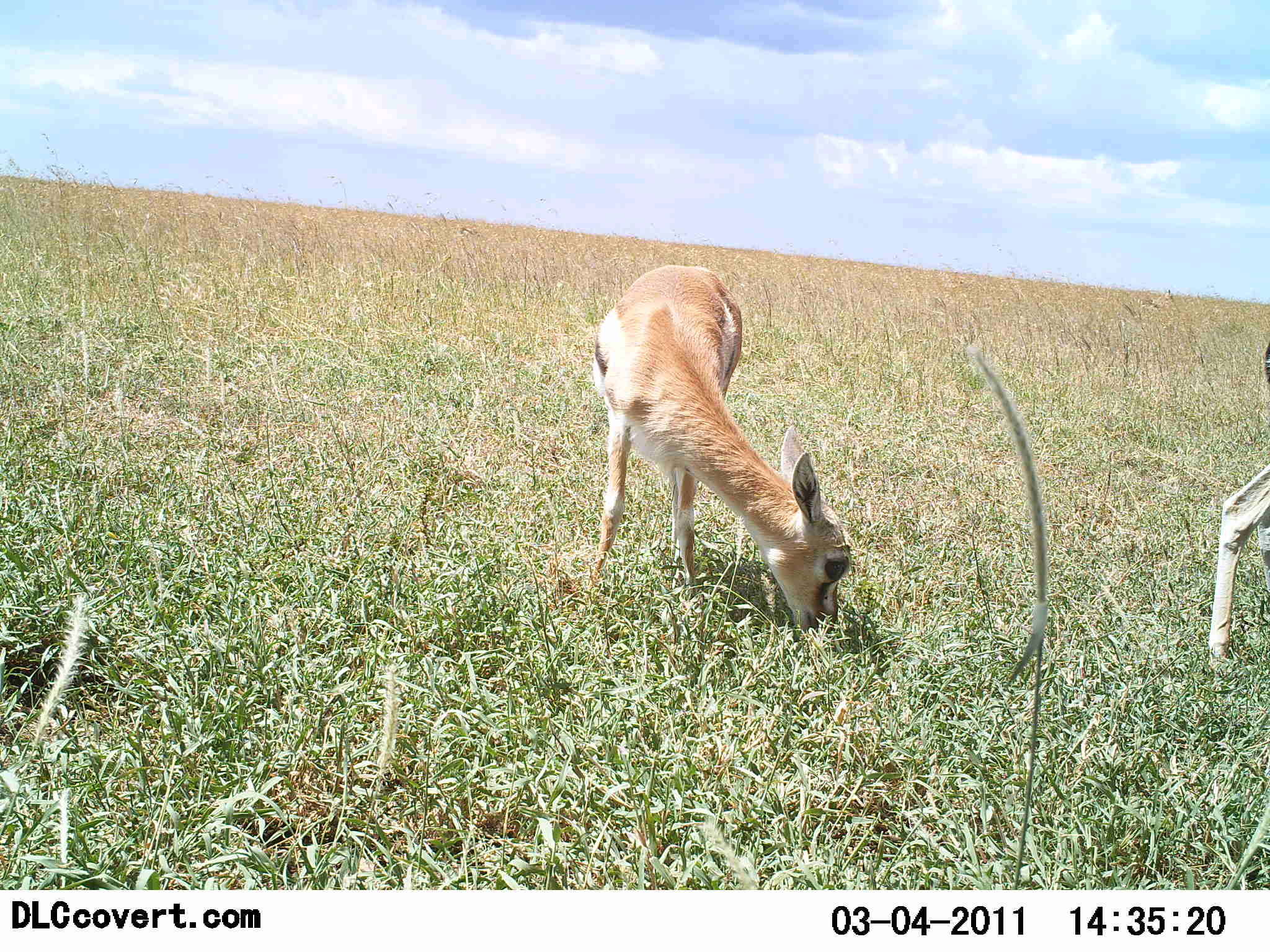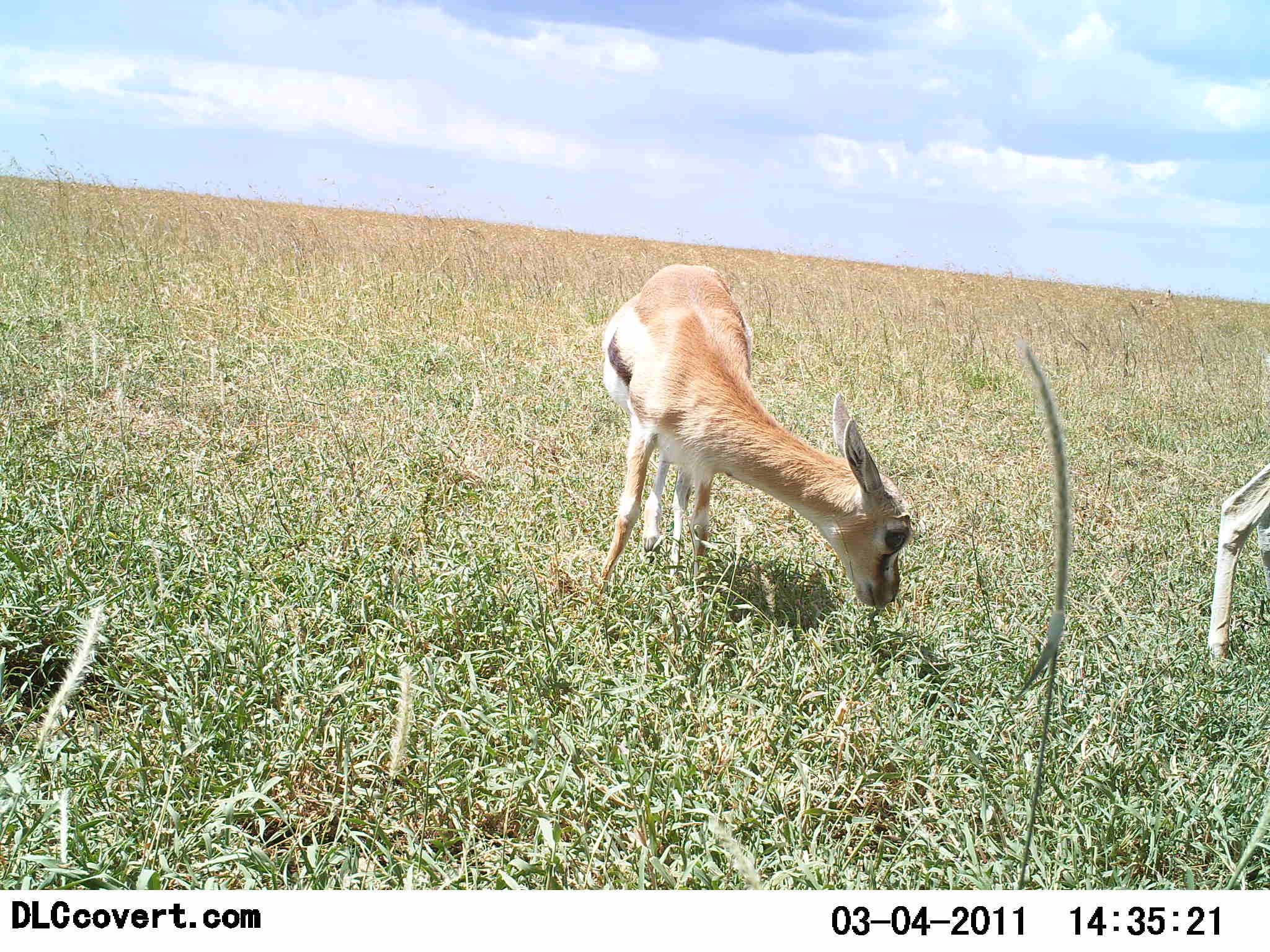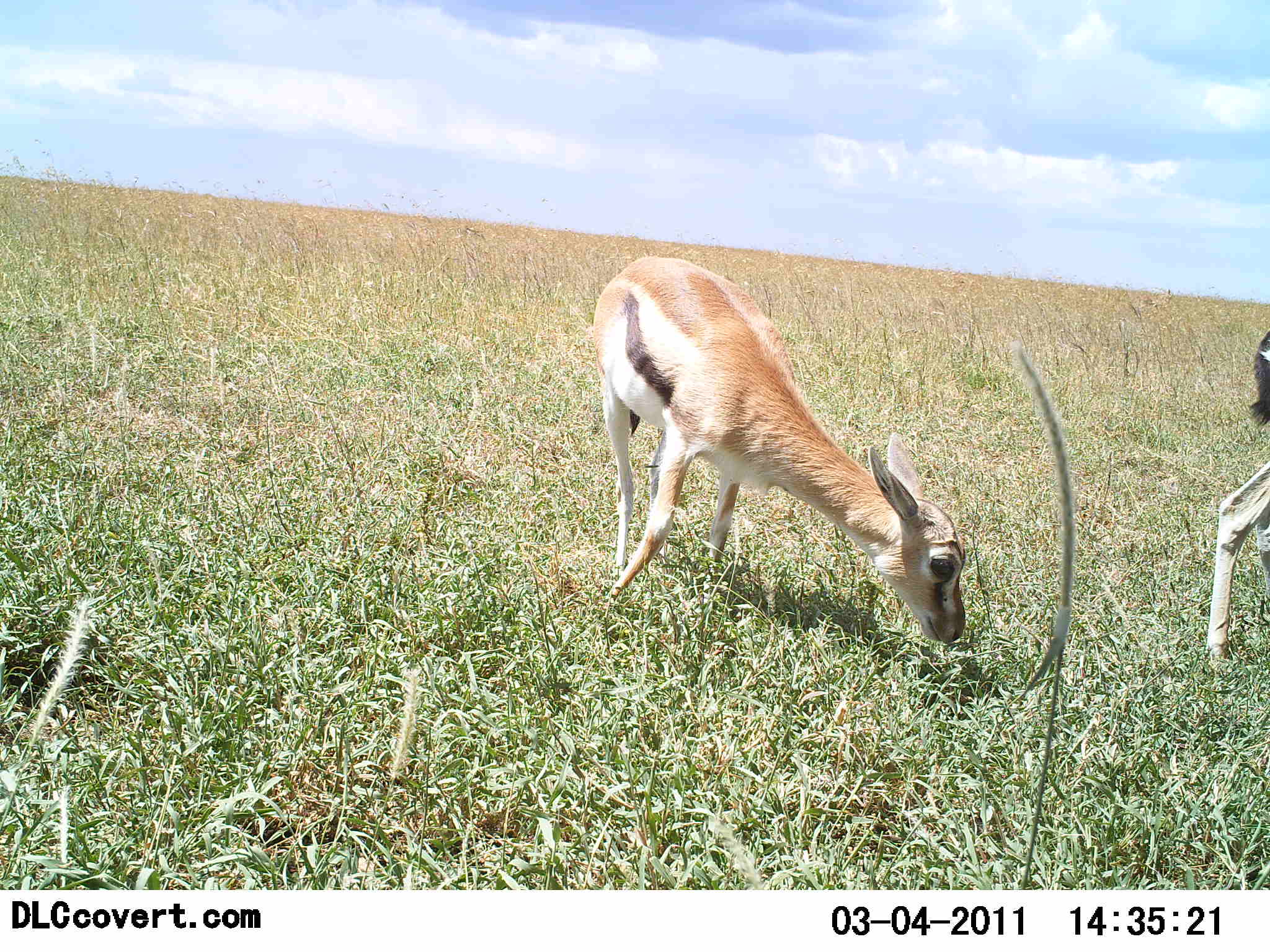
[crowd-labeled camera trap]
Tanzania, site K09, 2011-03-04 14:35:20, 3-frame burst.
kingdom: Animalia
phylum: Chordata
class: Mammalia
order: Artiodactyla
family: Bovidae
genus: Eudorcas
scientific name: Eudorcas thomsonii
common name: thomson's gazelle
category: gazellethomsons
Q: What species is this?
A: Gazellethomsons (thomson's gazelle) (Eudorcas thomsonii).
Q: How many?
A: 2.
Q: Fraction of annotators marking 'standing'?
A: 20%.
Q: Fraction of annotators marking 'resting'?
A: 10%.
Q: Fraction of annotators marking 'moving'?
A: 10%.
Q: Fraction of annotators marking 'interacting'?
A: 0%.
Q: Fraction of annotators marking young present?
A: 20%.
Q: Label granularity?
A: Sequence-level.